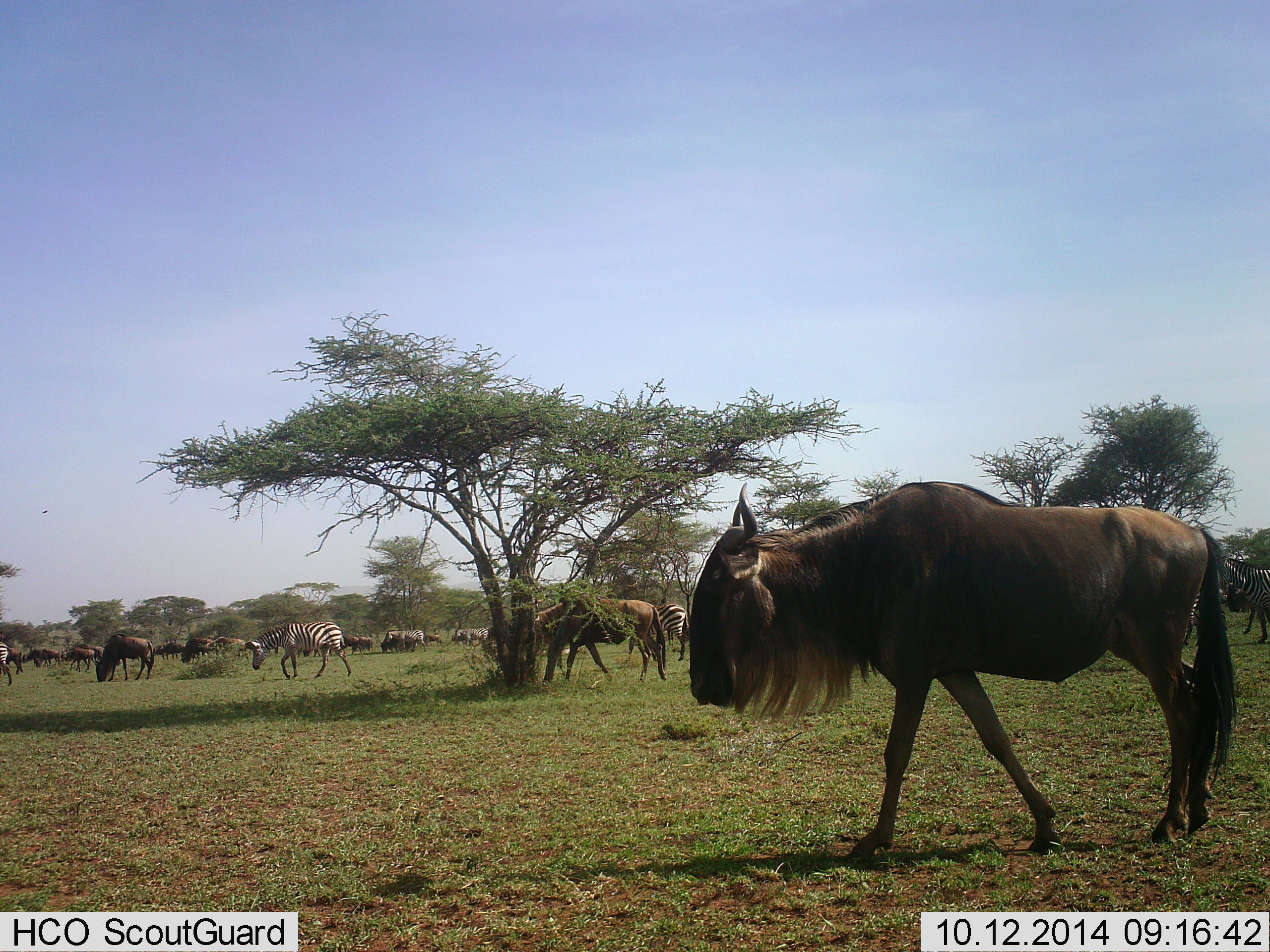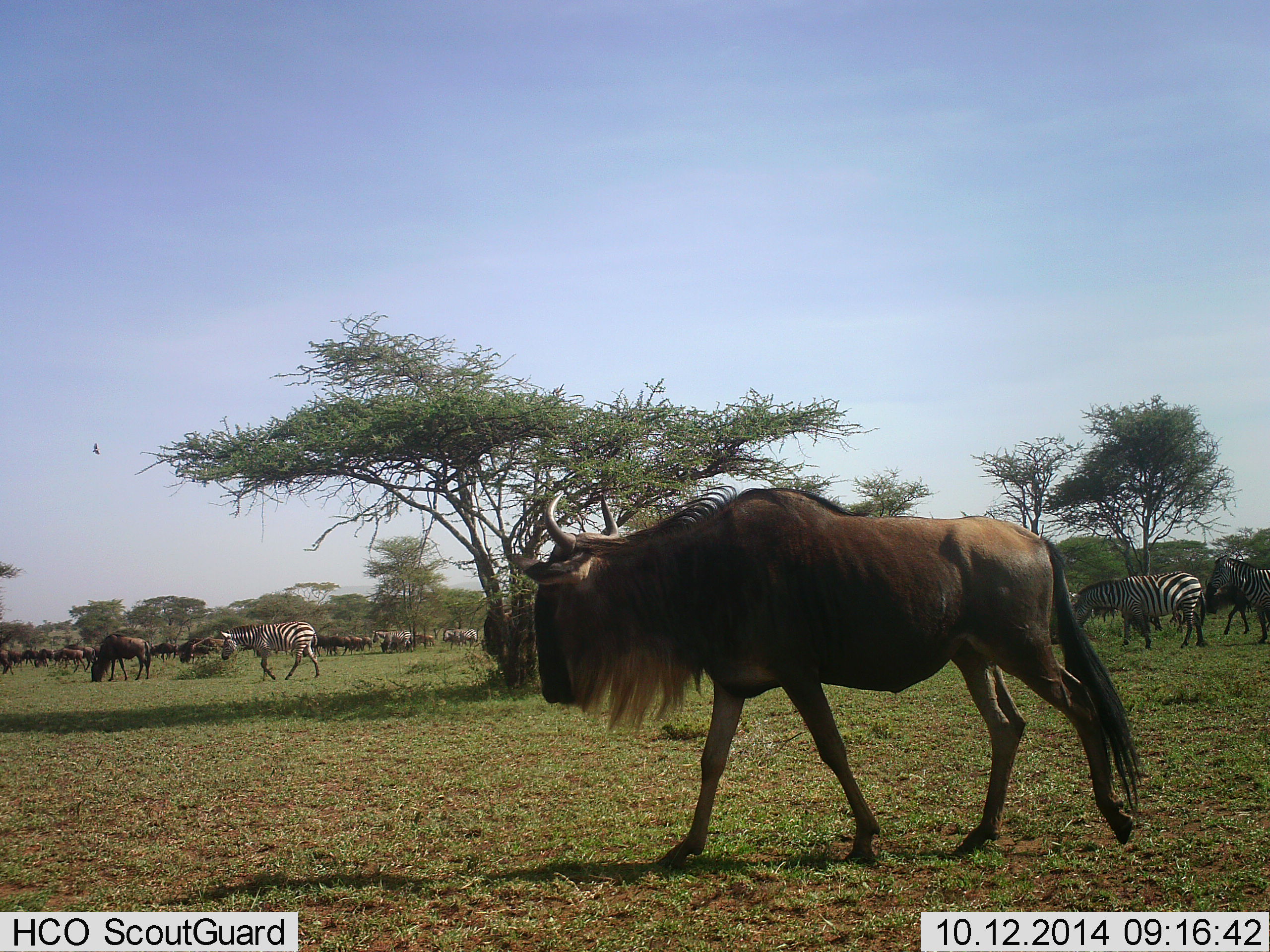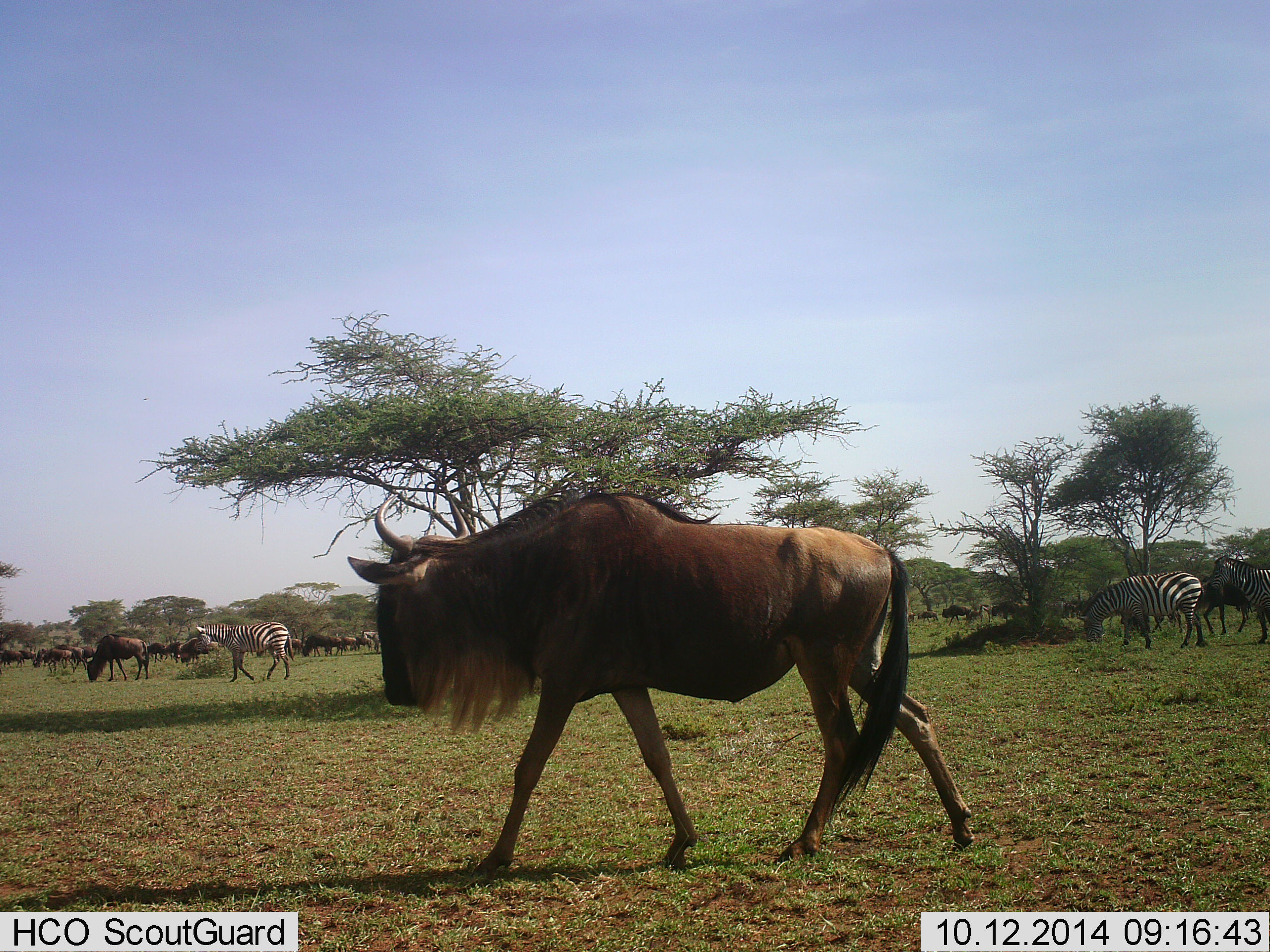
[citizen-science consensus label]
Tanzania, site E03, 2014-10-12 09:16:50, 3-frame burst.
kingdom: Animalia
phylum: Chordata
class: Mammalia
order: Artiodactyla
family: Bovidae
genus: Connochaetes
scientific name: Connochaetes taurinus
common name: blue wildebeest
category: wildebeest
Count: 11-50.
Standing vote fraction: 36%.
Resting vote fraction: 0%.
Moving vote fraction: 91%.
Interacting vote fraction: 0%.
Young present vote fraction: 0%.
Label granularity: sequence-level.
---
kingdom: Animalia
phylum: Chordata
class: Mammalia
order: Perissodactyla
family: Equidae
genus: Equus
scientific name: Equus quagga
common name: plains zebra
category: zebra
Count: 3.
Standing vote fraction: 45%.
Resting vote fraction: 0%.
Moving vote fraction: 73%.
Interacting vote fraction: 0%.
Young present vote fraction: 0%.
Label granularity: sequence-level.